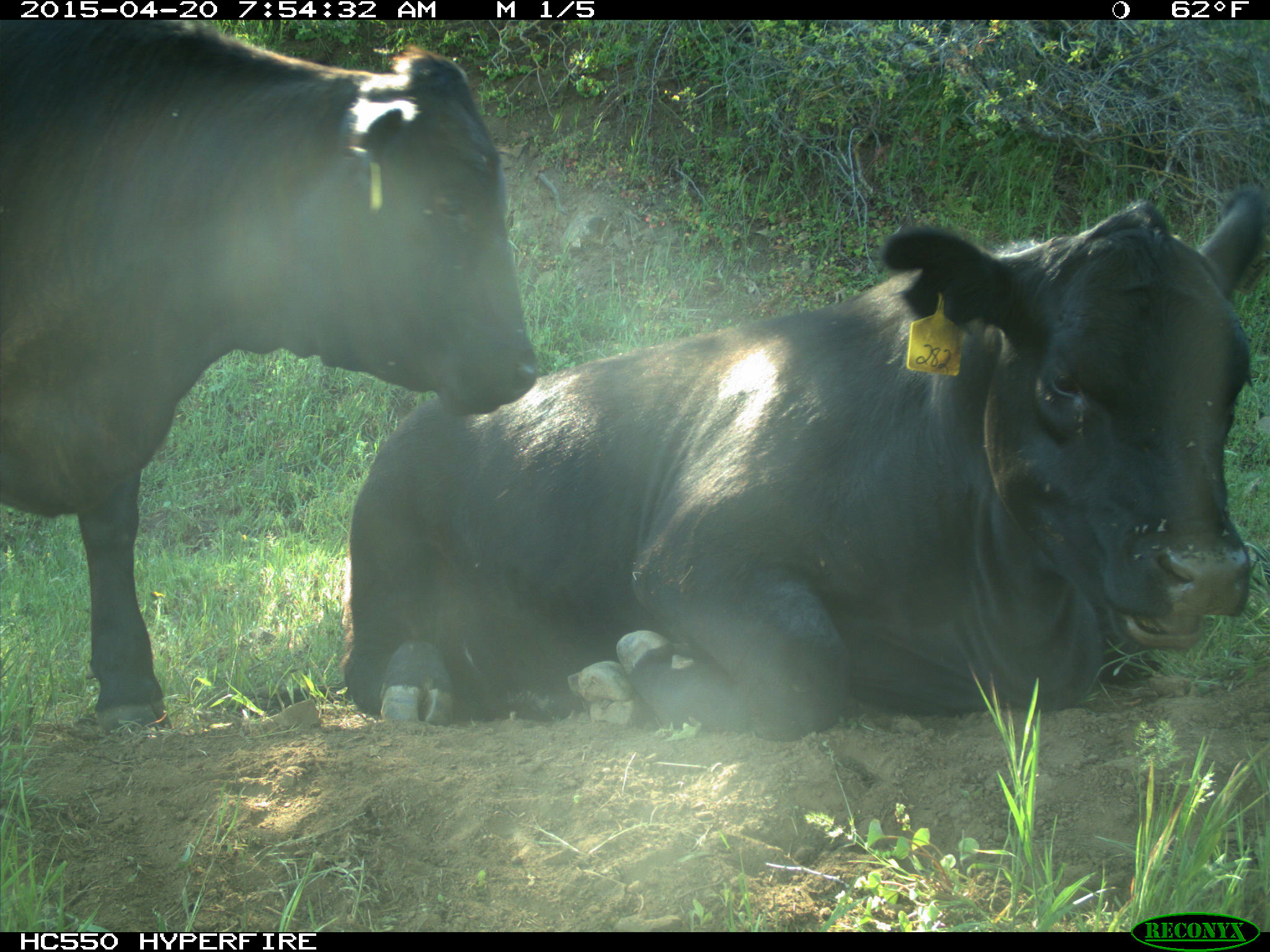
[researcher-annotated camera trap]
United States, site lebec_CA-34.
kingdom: Animalia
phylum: Chordata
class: Mammalia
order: Artiodactyla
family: Bovidae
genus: Bos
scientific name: Bos taurus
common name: domestic cow